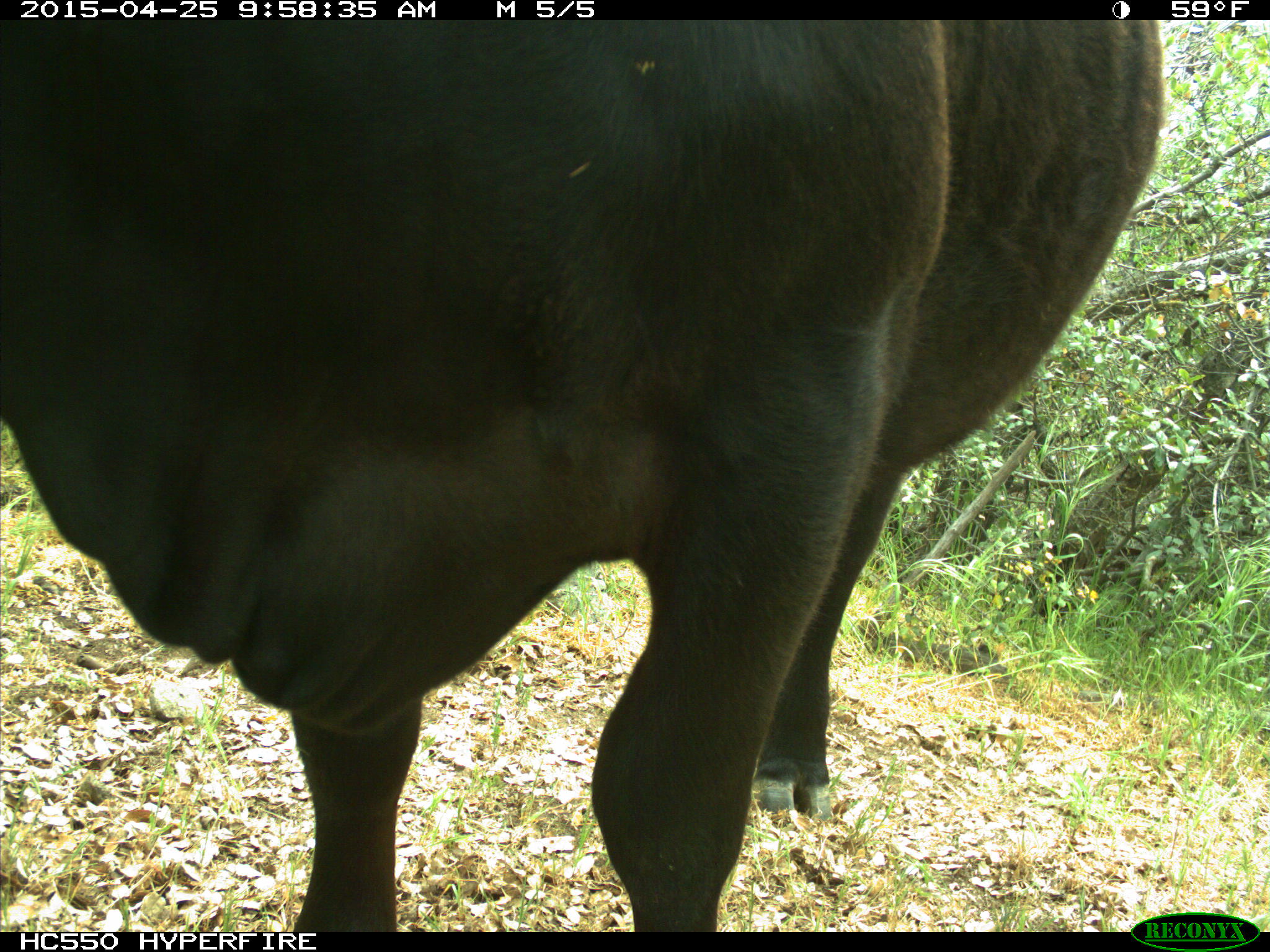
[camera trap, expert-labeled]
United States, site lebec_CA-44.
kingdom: Animalia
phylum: Chordata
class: Mammalia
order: Artiodactyla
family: Suidae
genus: Sus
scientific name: Sus scrofa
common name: wild boar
Sus scrofa (wild boar).